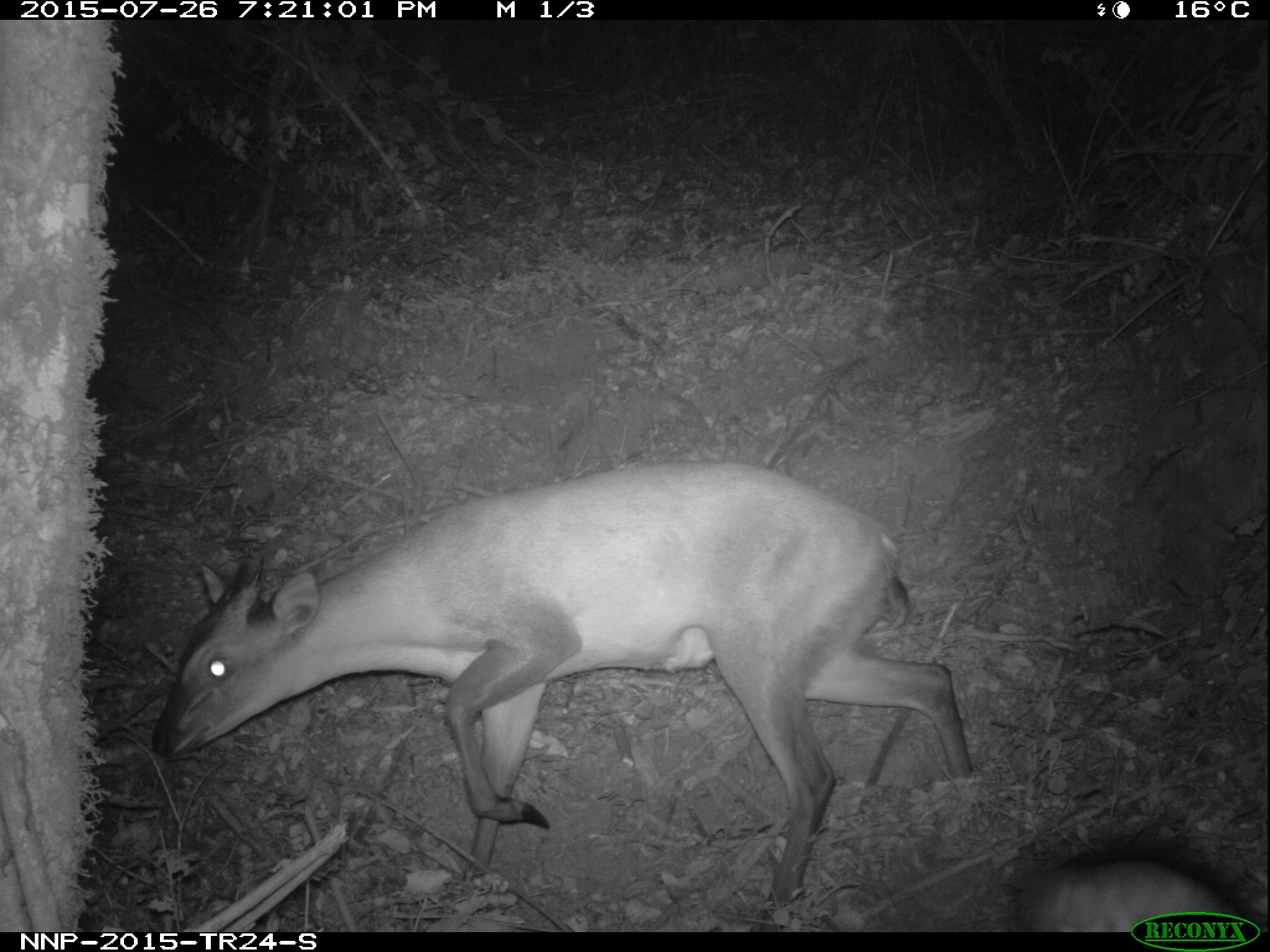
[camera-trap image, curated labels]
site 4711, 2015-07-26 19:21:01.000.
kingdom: Animalia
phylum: Chordata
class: Mammalia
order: Artiodactyla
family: Bovidae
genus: Cephalophus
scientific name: Cephalophus nigrifrons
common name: black-fronted duiker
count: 1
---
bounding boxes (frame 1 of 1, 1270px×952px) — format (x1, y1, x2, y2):
cephalophus nigrifrons: (147, 458, 974, 932); (1015, 852, 1243, 932)